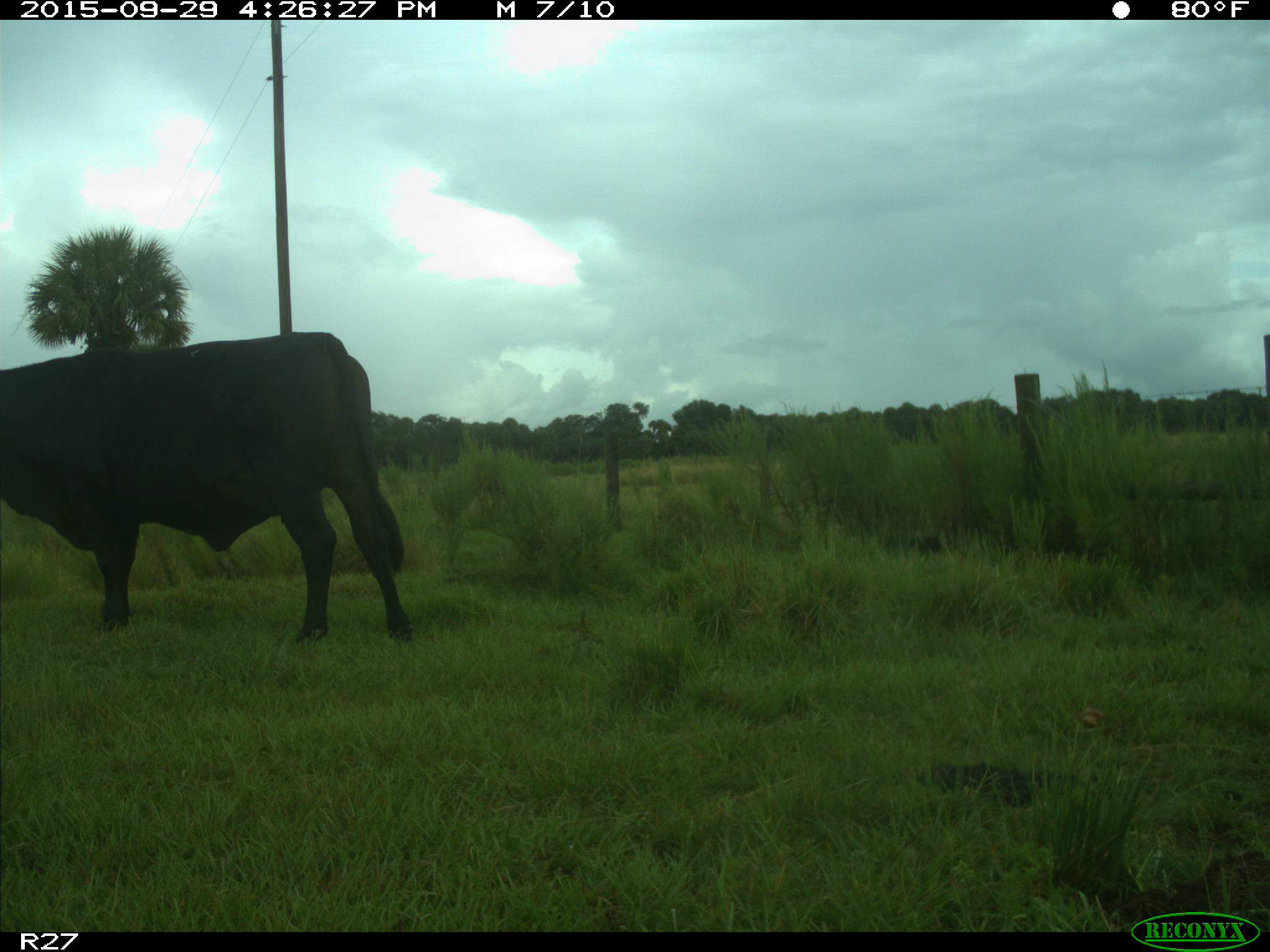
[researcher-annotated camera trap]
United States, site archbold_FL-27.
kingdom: Animalia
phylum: Chordata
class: Mammalia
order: Artiodactyla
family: Bovidae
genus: Bos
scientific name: Bos taurus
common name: domestic cow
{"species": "Bos taurus (domestic cow)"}